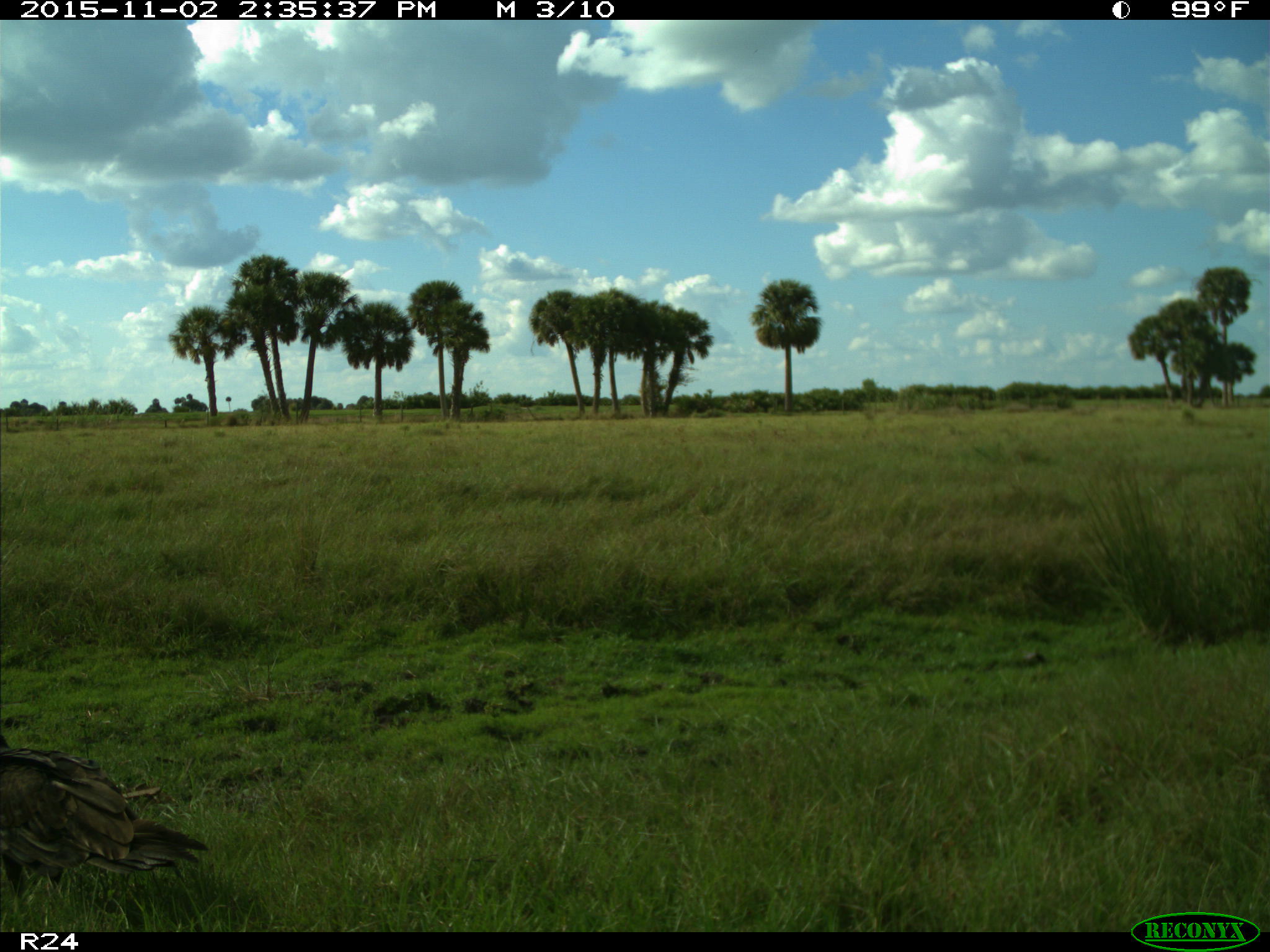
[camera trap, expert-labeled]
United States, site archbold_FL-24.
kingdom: Animalia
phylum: Chordata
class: Aves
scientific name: Aves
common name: birds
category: unidentified bird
Unidentified bird (birds) (Aves).